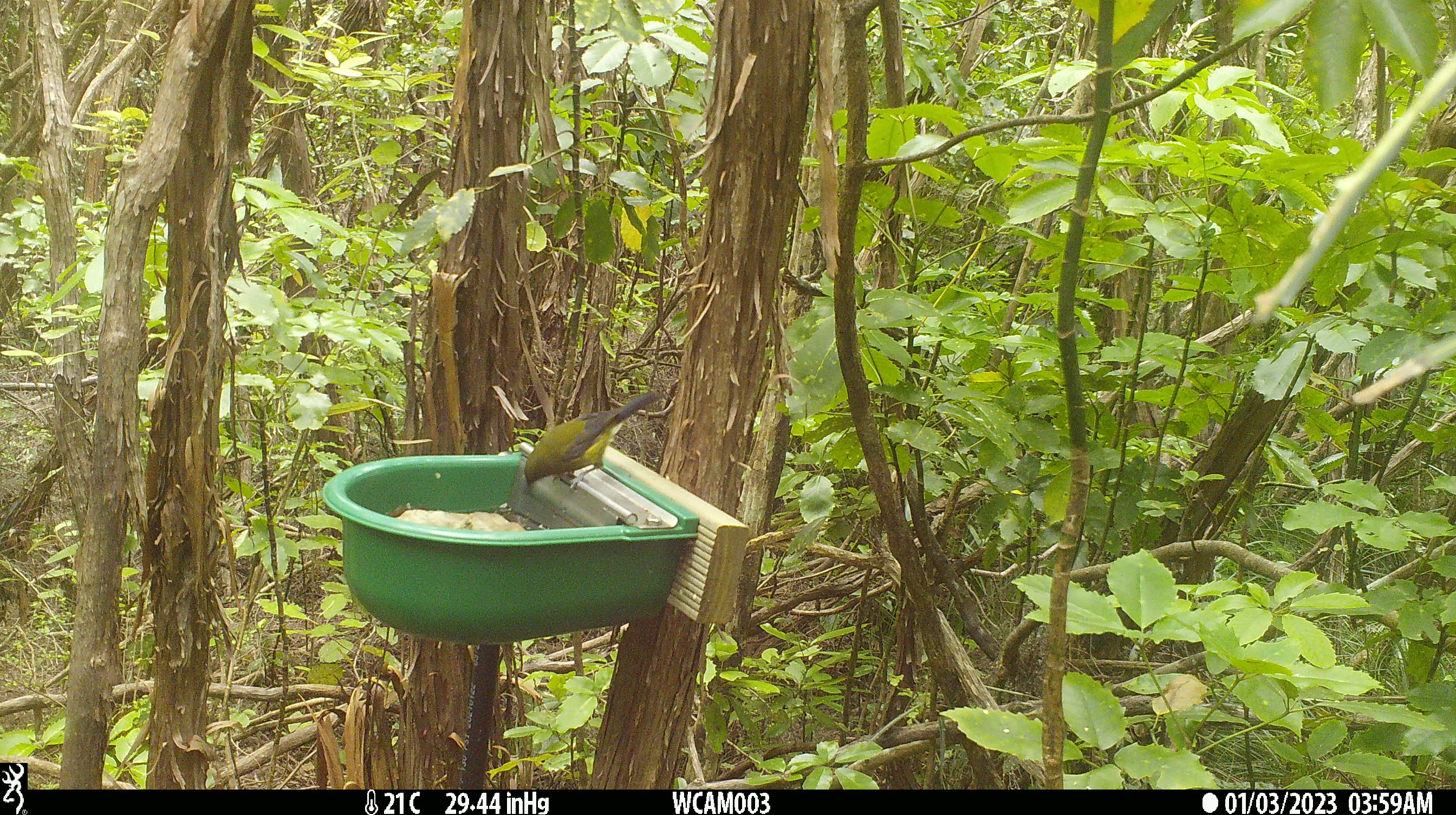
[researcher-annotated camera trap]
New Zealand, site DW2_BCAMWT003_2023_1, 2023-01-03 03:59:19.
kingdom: Animalia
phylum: Chordata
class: Aves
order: Passeriformes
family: Meliphagidae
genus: Anthornis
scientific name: Anthornis melanura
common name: new zealand bellbird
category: bellbird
Bellbird (new zealand bellbird) (Anthornis melanura).